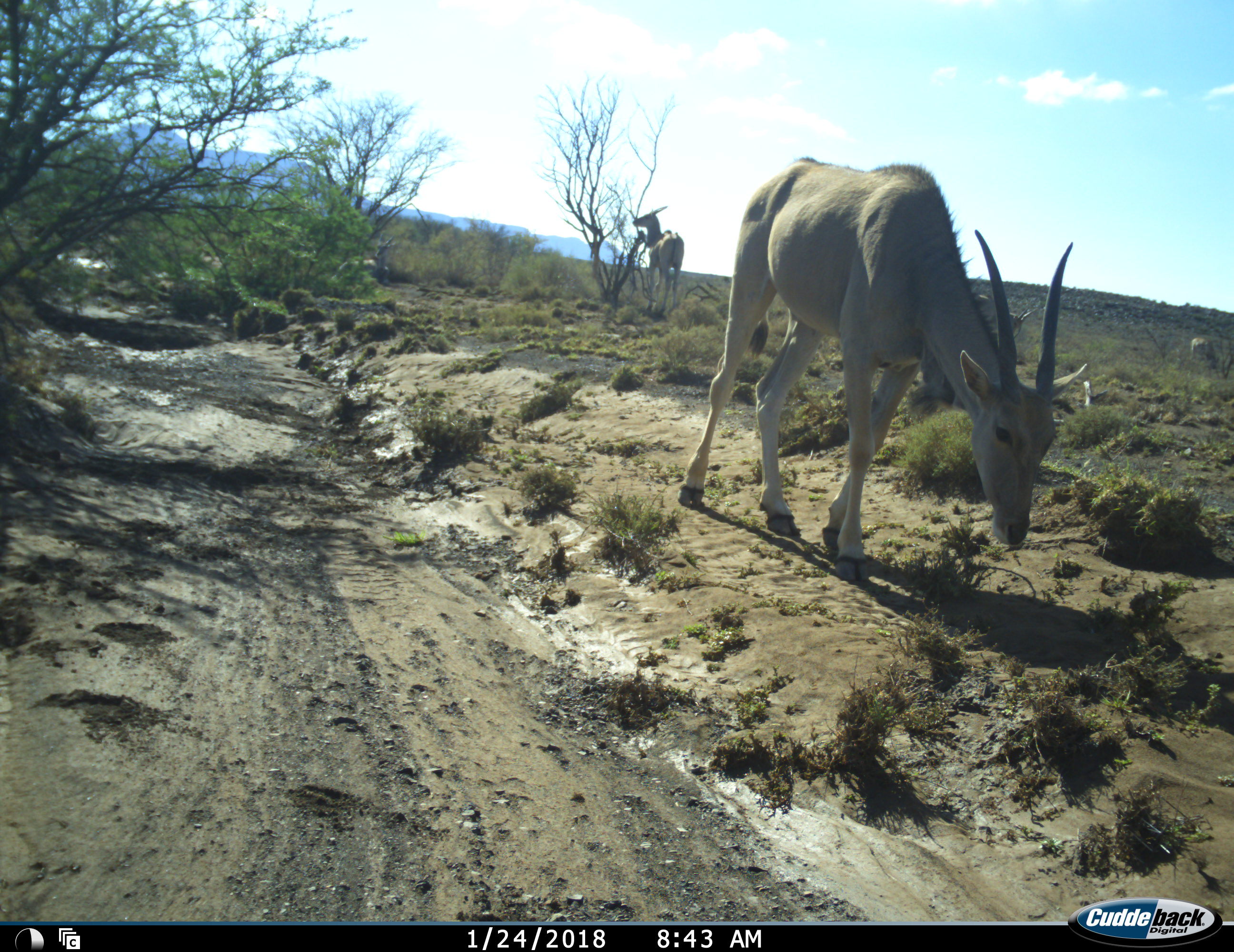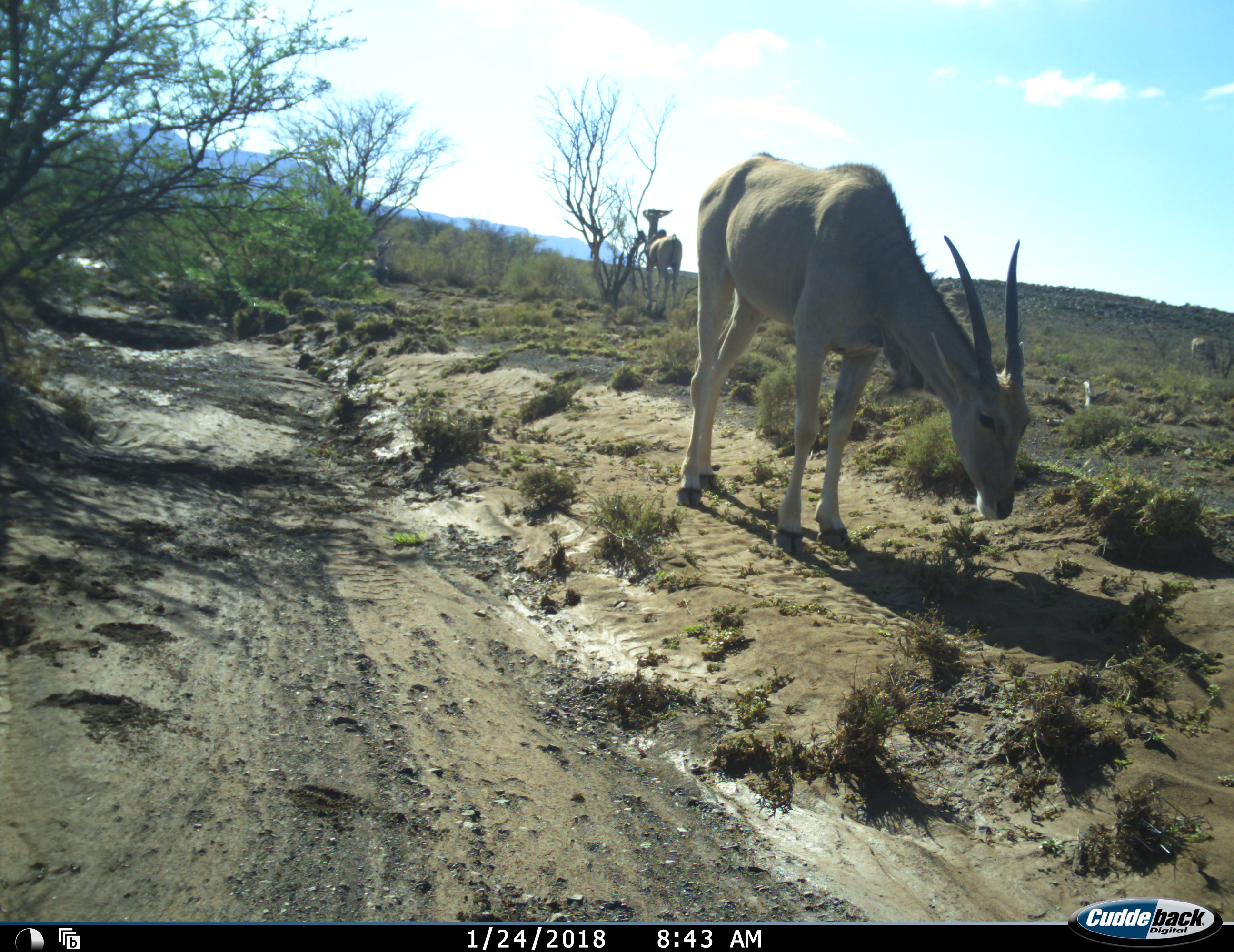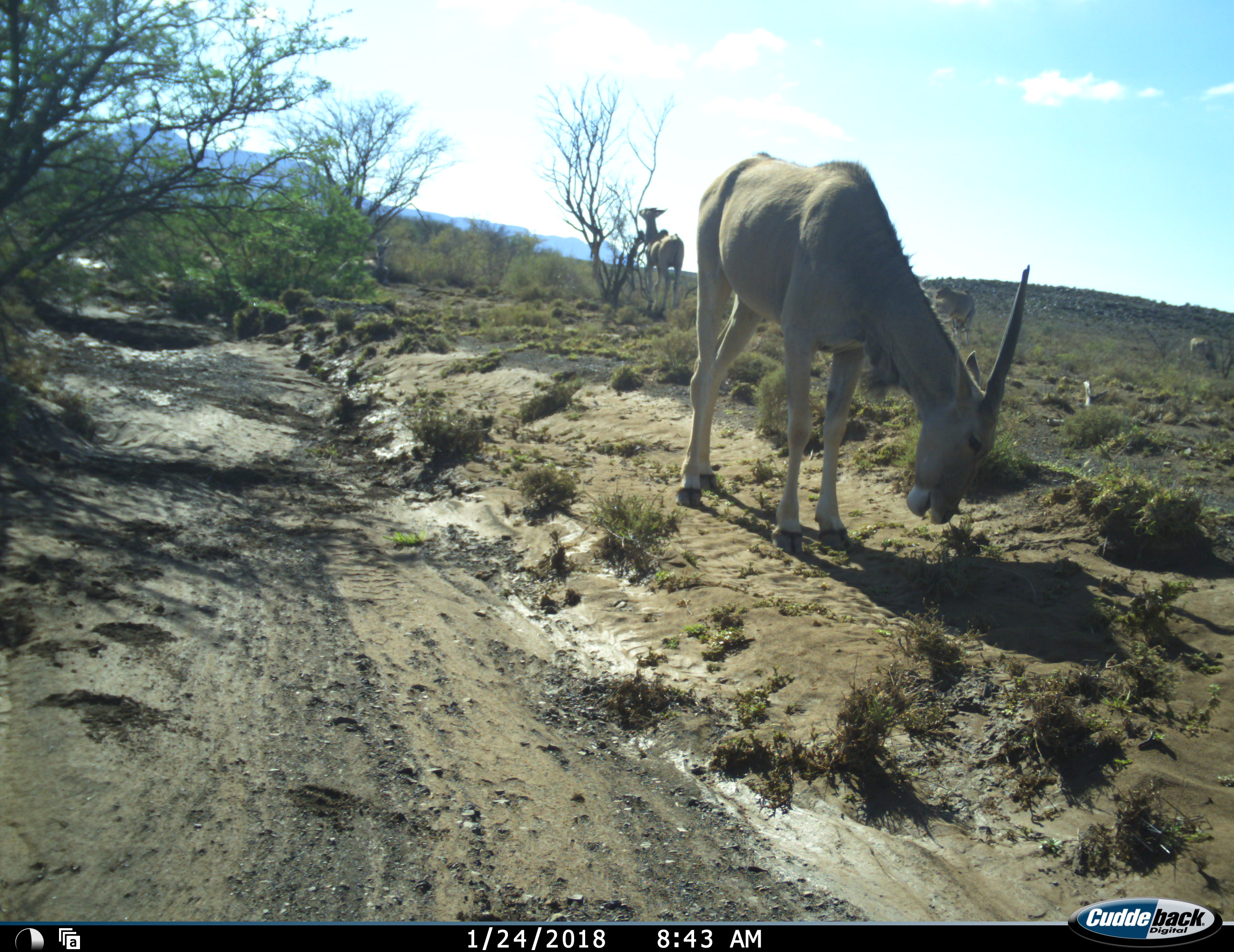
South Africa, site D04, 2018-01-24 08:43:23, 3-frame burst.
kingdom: Animalia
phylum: Chordata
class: Mammalia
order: Artiodactyla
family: Bovidae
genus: Tragelaphus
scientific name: Tragelaphus oryx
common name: eland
Eland (Tragelaphus oryx), count 2. Behavior (volunteer vote fractions): standing 43%, resting 0%, moving 43%, interacting 0%. Young present (vote fraction): 14%. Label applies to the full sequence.